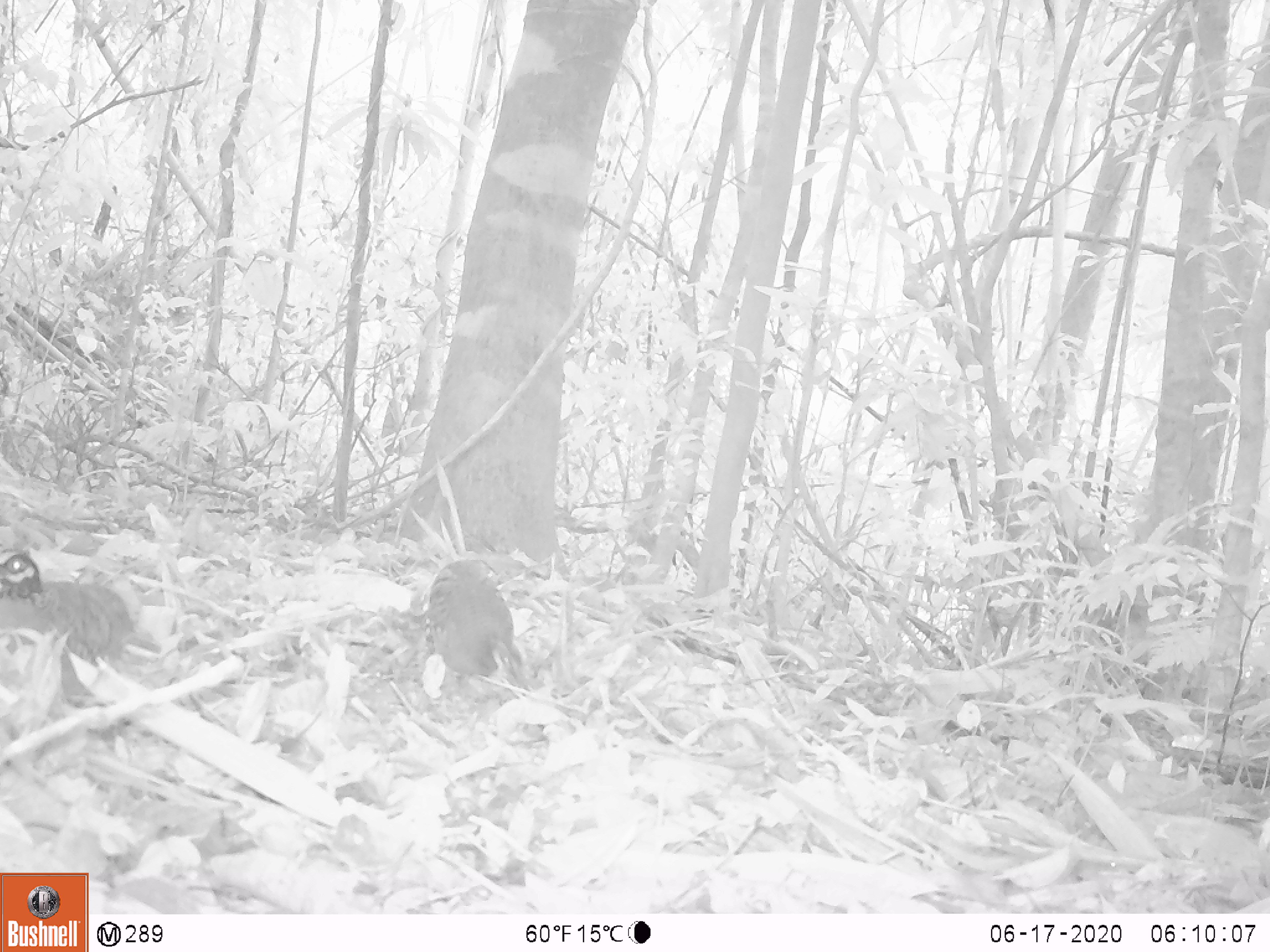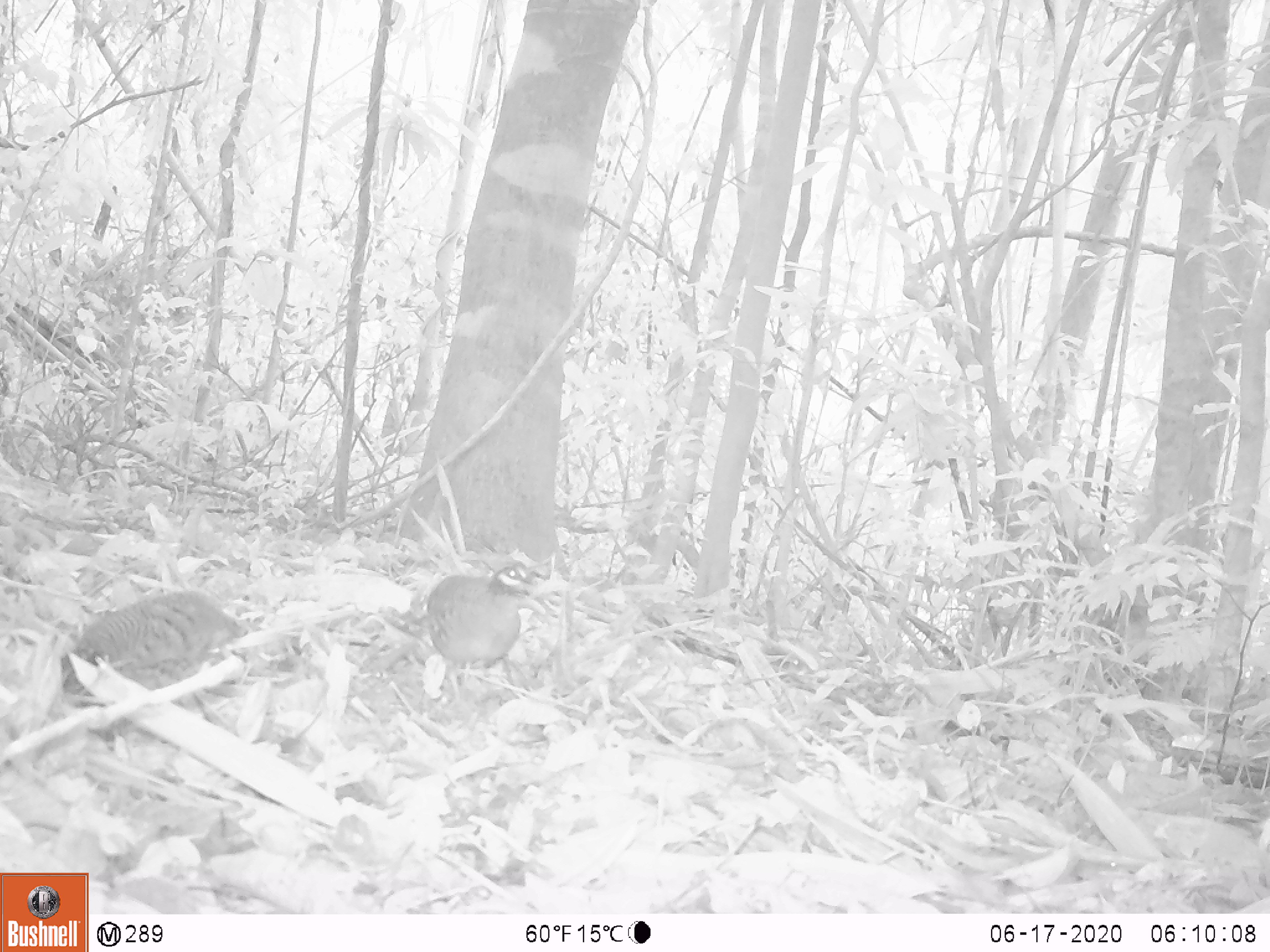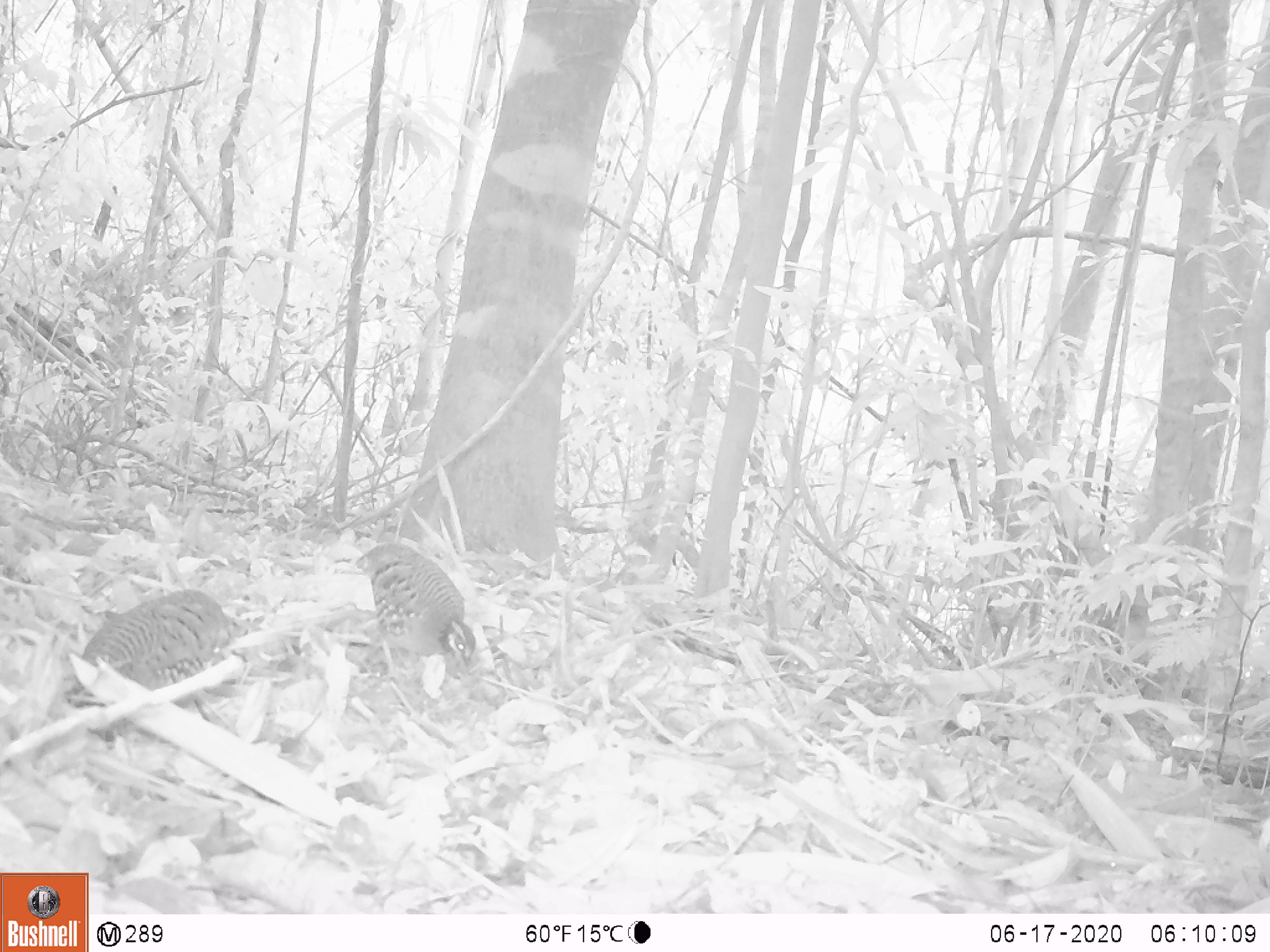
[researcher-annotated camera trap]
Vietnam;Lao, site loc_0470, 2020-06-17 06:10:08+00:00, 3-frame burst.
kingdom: Animalia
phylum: Chordata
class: Aves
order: Galliformes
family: Phasianidae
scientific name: Phasianidae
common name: partridge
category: unidentified partridge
Unidentified partridge (partridge) (Phasianidae). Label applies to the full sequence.